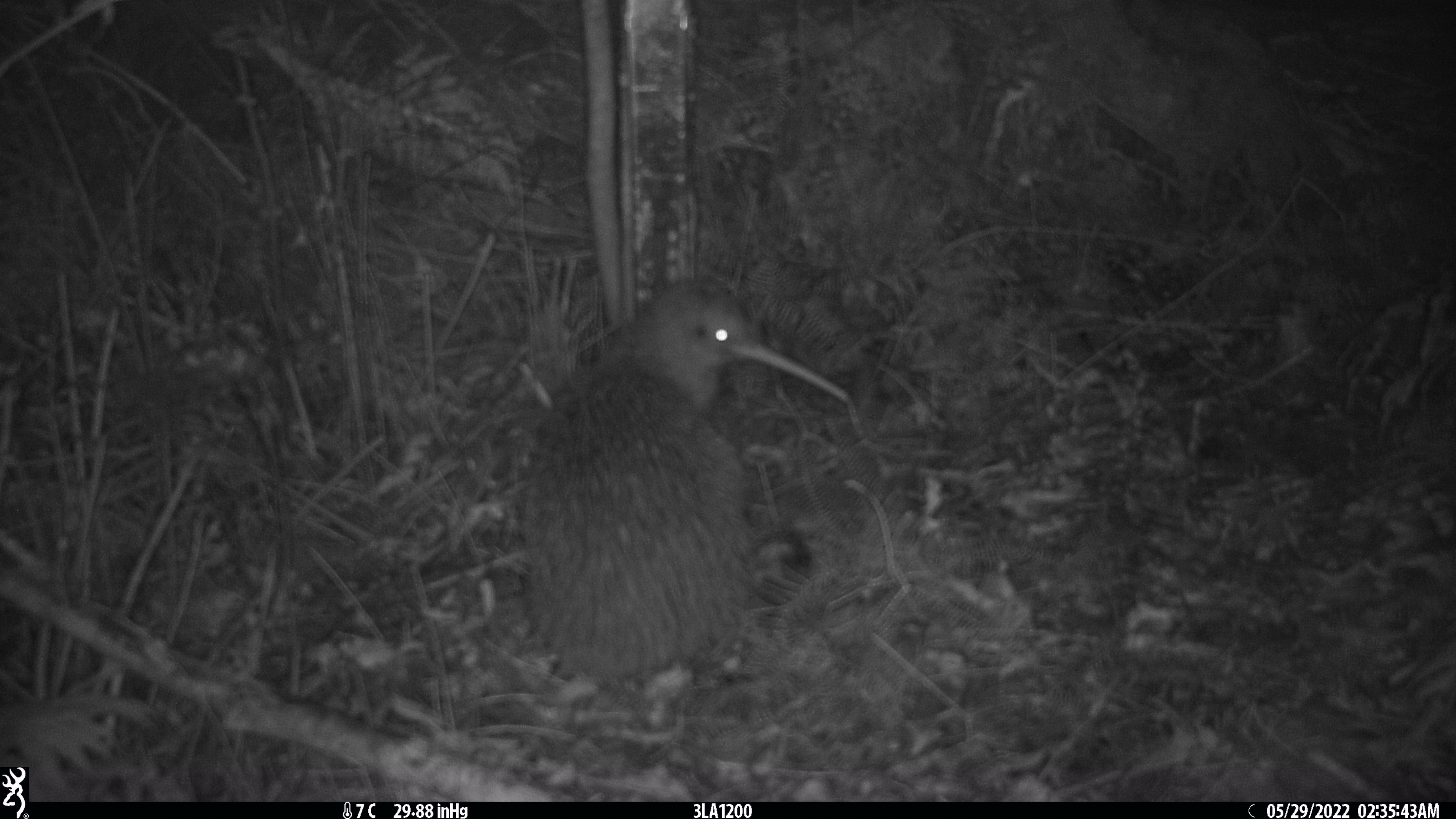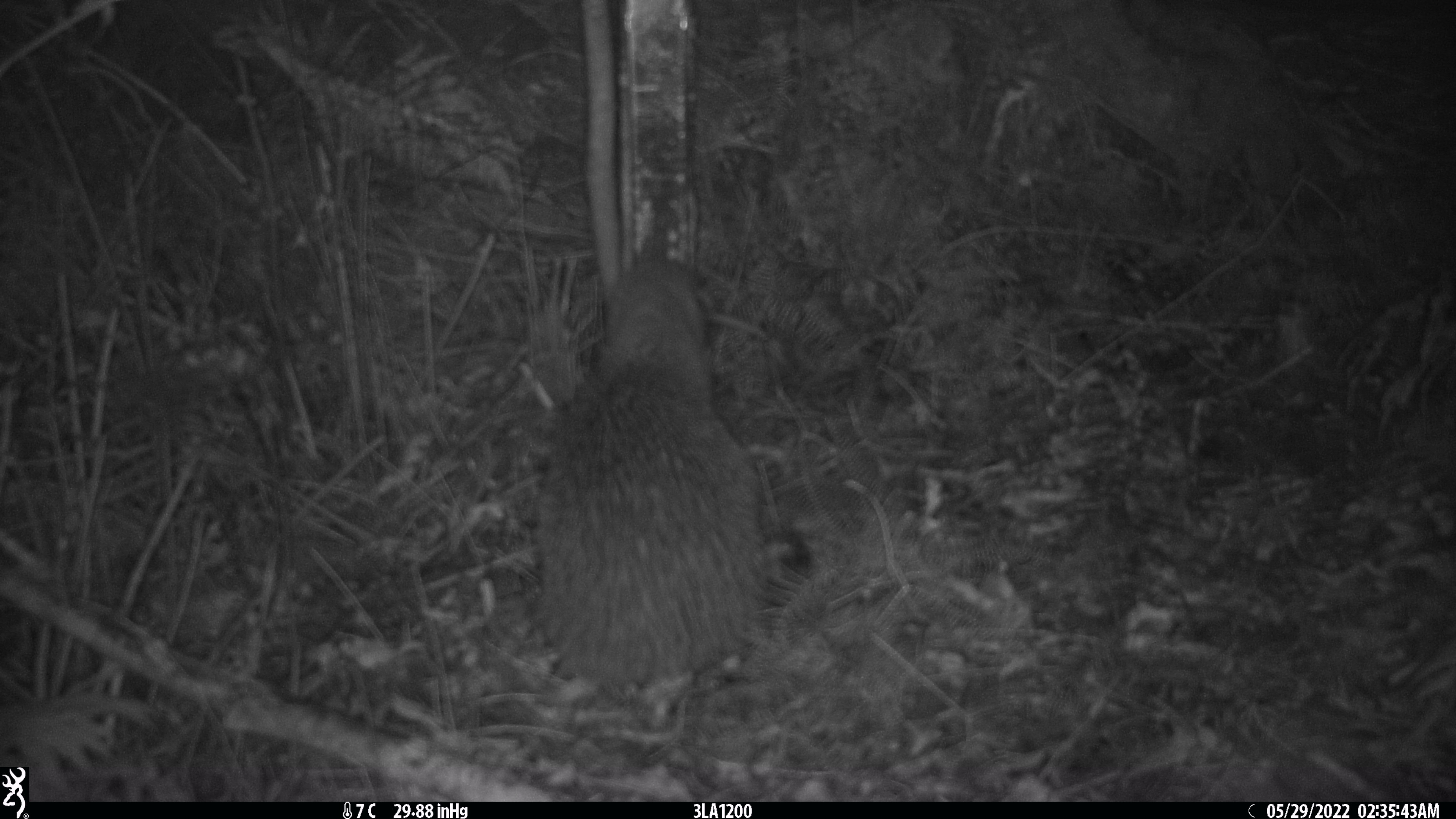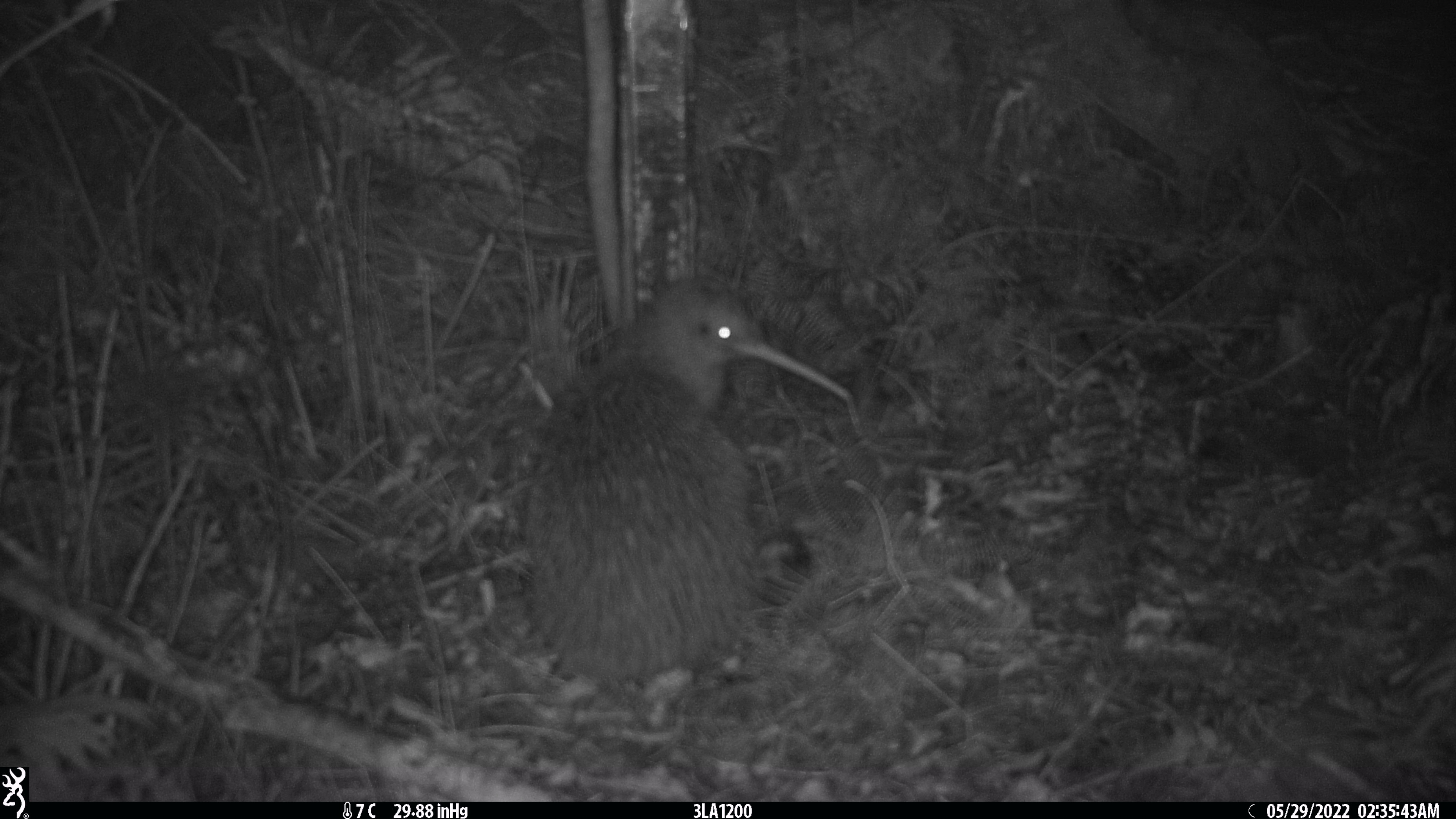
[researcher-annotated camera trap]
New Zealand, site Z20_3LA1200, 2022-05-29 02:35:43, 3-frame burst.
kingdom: Animalia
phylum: Chordata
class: Aves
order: Apterygiformes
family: Apterygidae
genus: Apteryx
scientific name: Apteryx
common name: kiwi